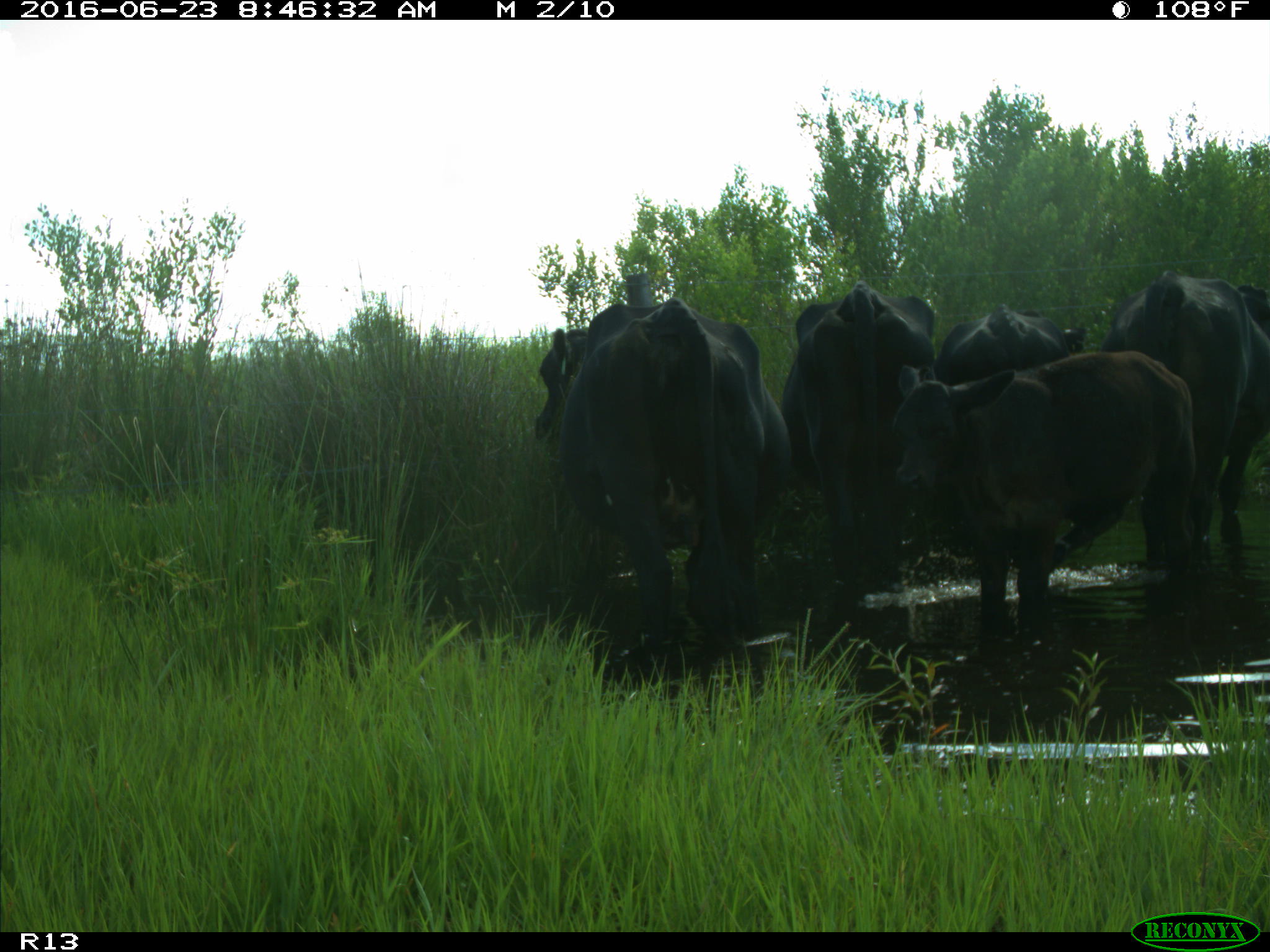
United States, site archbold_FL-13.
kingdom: Animalia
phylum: Chordata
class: Mammalia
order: Artiodactyla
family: Bovidae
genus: Bos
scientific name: Bos taurus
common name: domestic cow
Bos taurus (domestic cow).